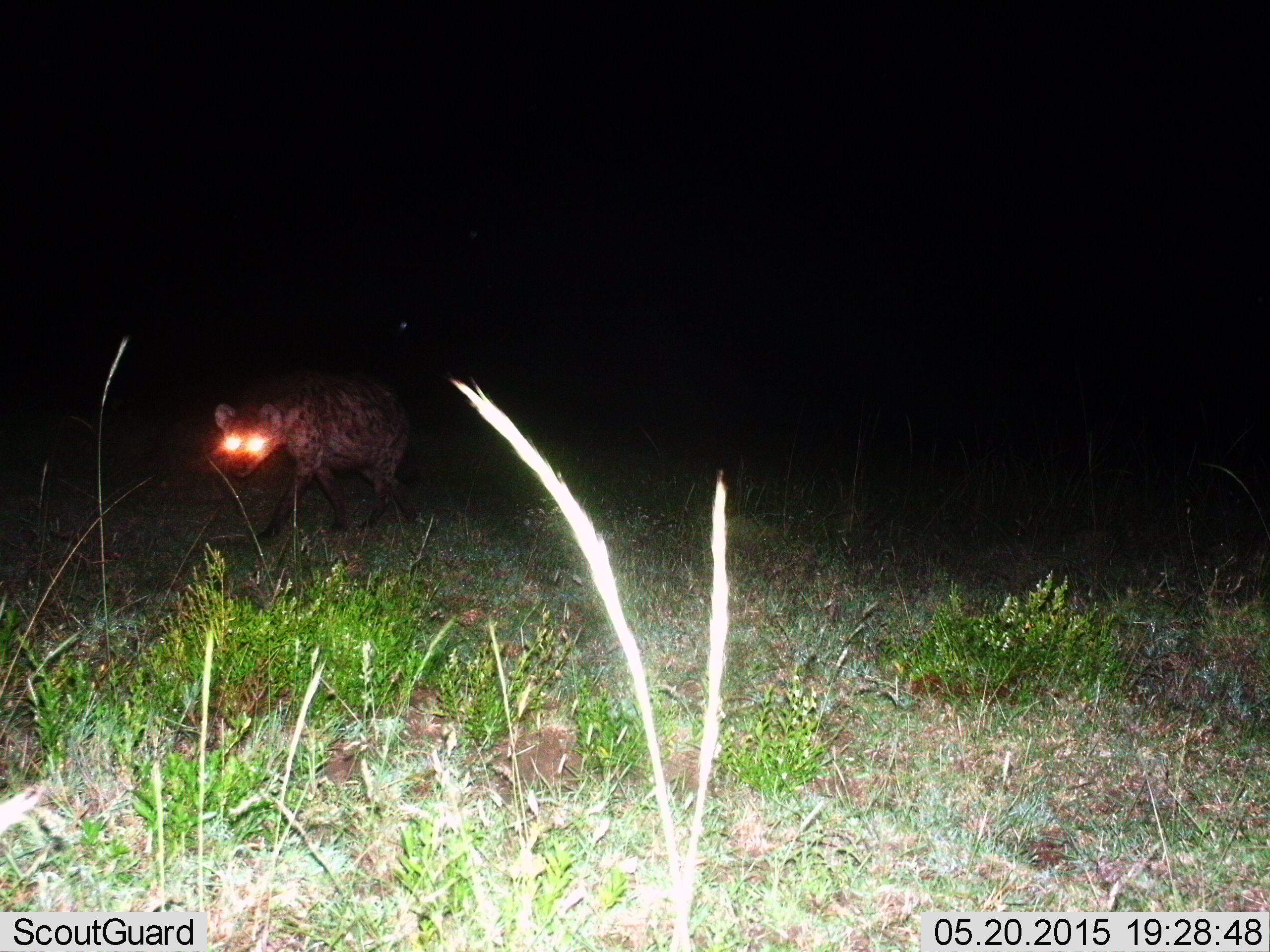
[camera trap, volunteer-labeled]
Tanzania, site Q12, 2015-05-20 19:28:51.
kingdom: Animalia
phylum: Chordata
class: Mammalia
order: Carnivora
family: Hyaenidae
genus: Crocuta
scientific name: Crocuta crocuta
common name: spotted hyena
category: hyenaspotted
Hyenaspotted (spotted hyena) (Crocuta crocuta), count 1. Behavior (volunteer vote fractions): standing 30%, resting 0%, moving 60%, interacting 10%. Young present (vote fraction): 0%. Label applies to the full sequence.